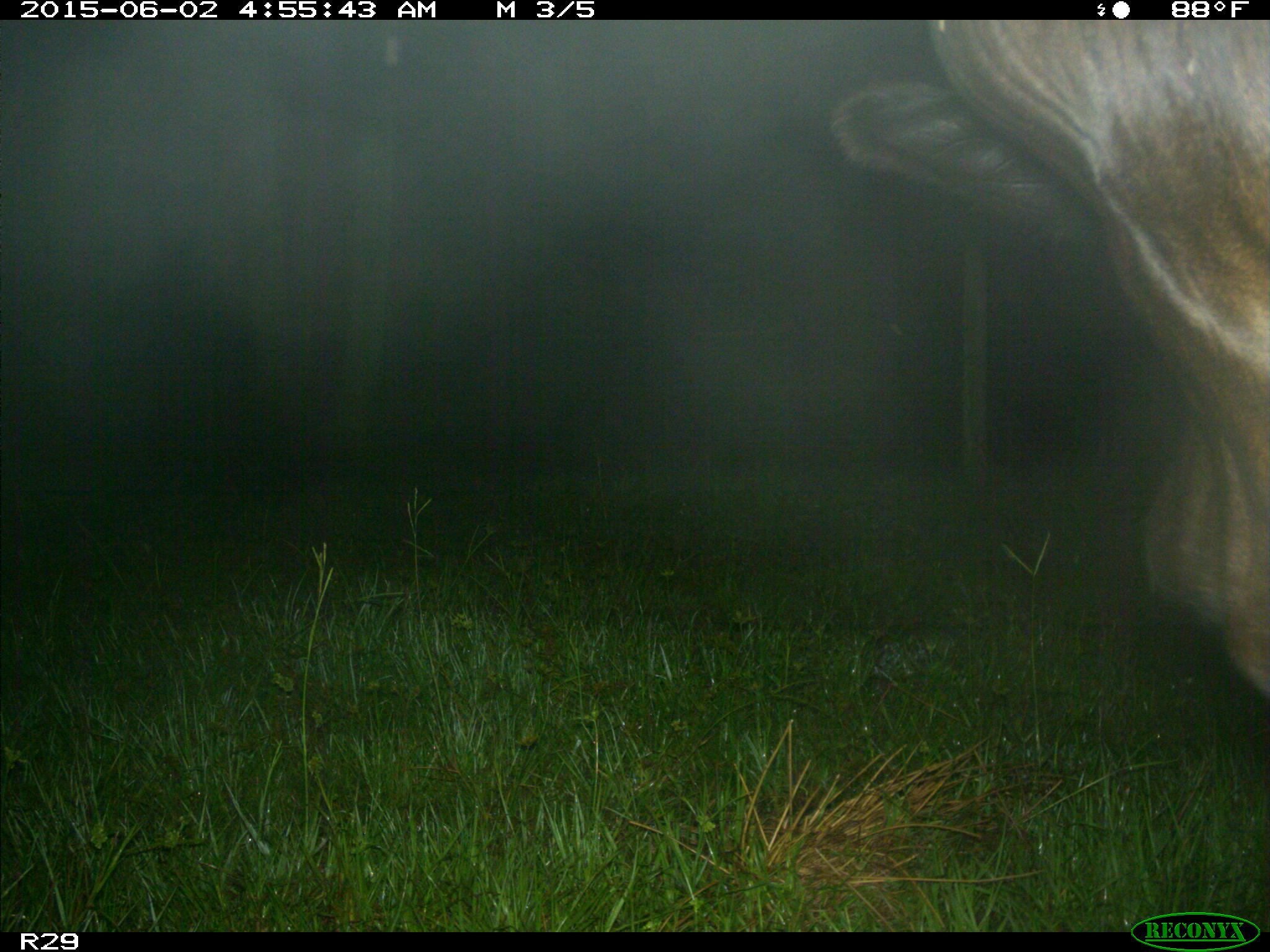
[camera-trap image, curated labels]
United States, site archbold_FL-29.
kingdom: Animalia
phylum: Chordata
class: Mammalia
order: Artiodactyla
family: Bovidae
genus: Bos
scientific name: Bos taurus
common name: domestic cow